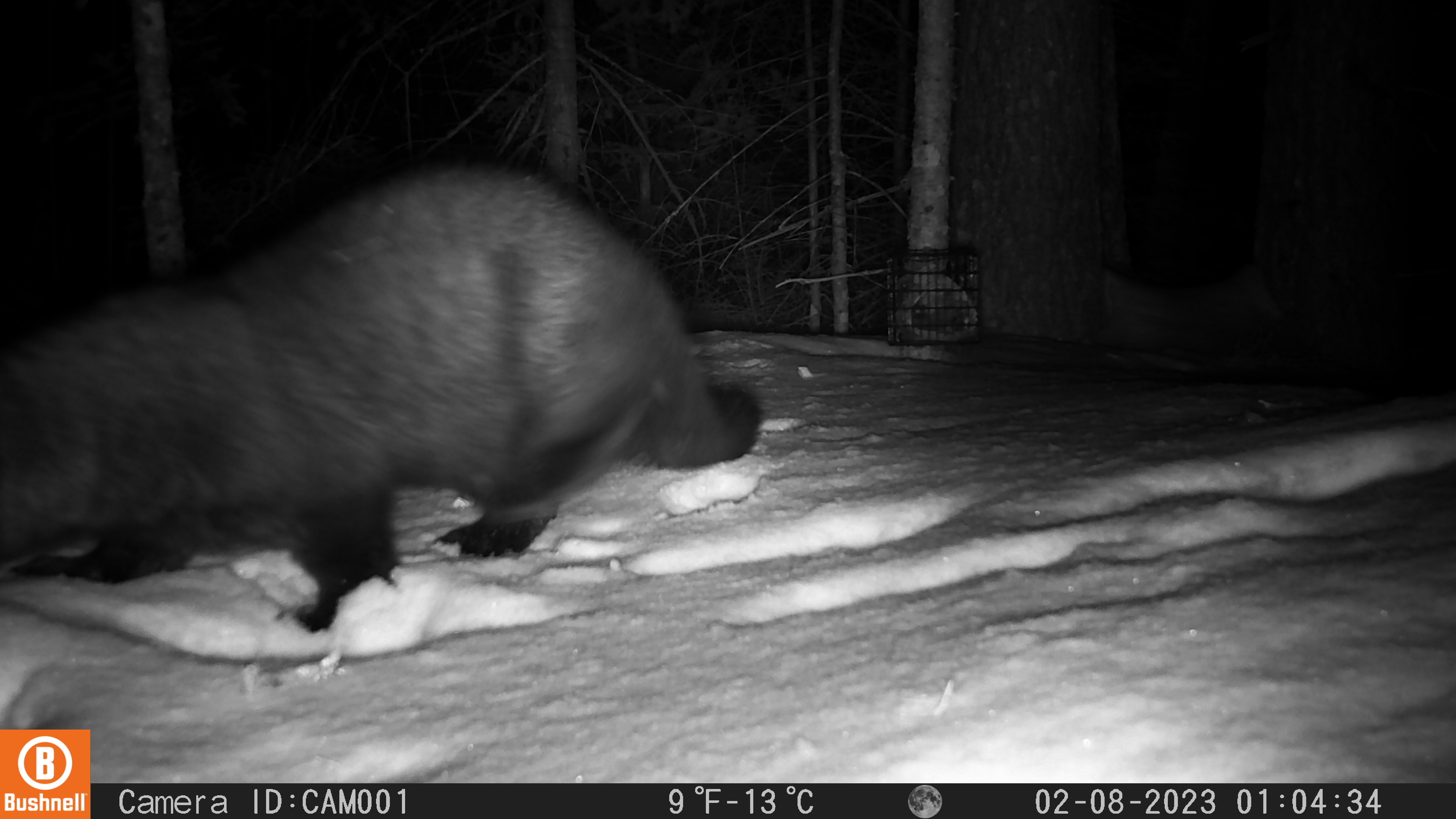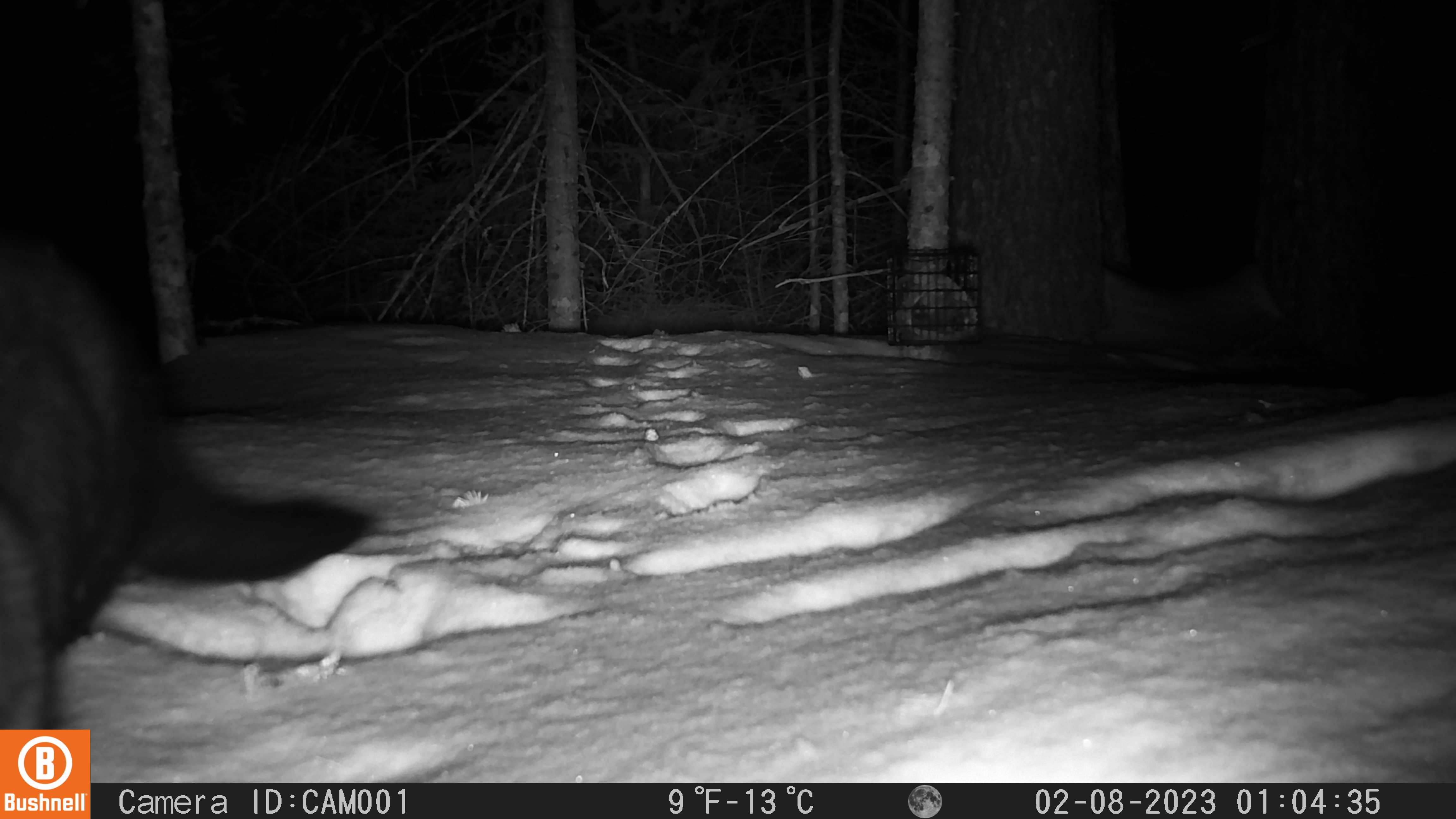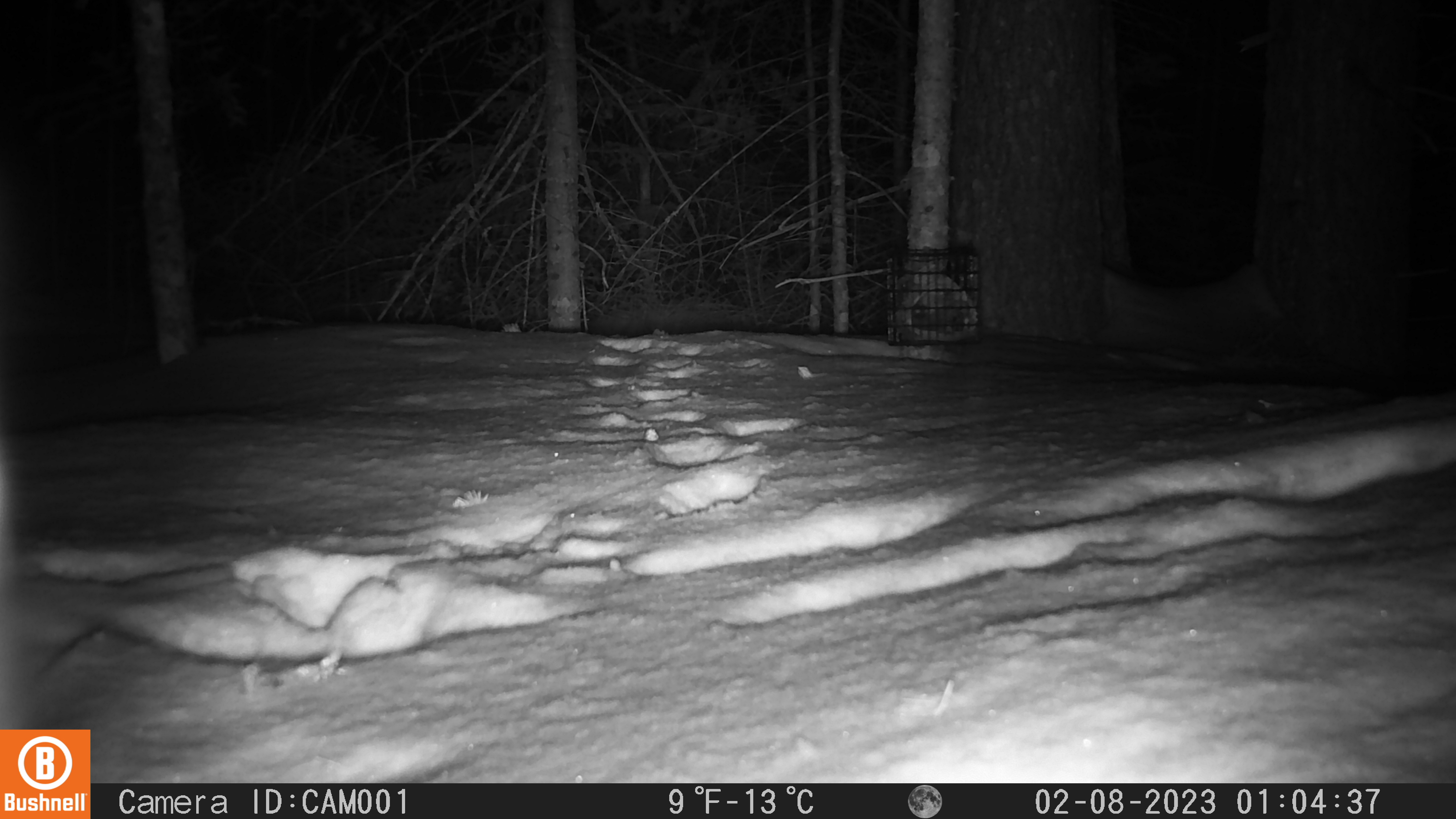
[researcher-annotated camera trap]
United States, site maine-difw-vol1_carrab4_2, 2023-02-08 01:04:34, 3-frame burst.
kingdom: Animalia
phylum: Chordata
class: Mammalia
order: Carnivora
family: Mustelidae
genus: Pekania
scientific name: Pekania pennanti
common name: fisher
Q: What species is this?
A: Fisher (Pekania pennanti).